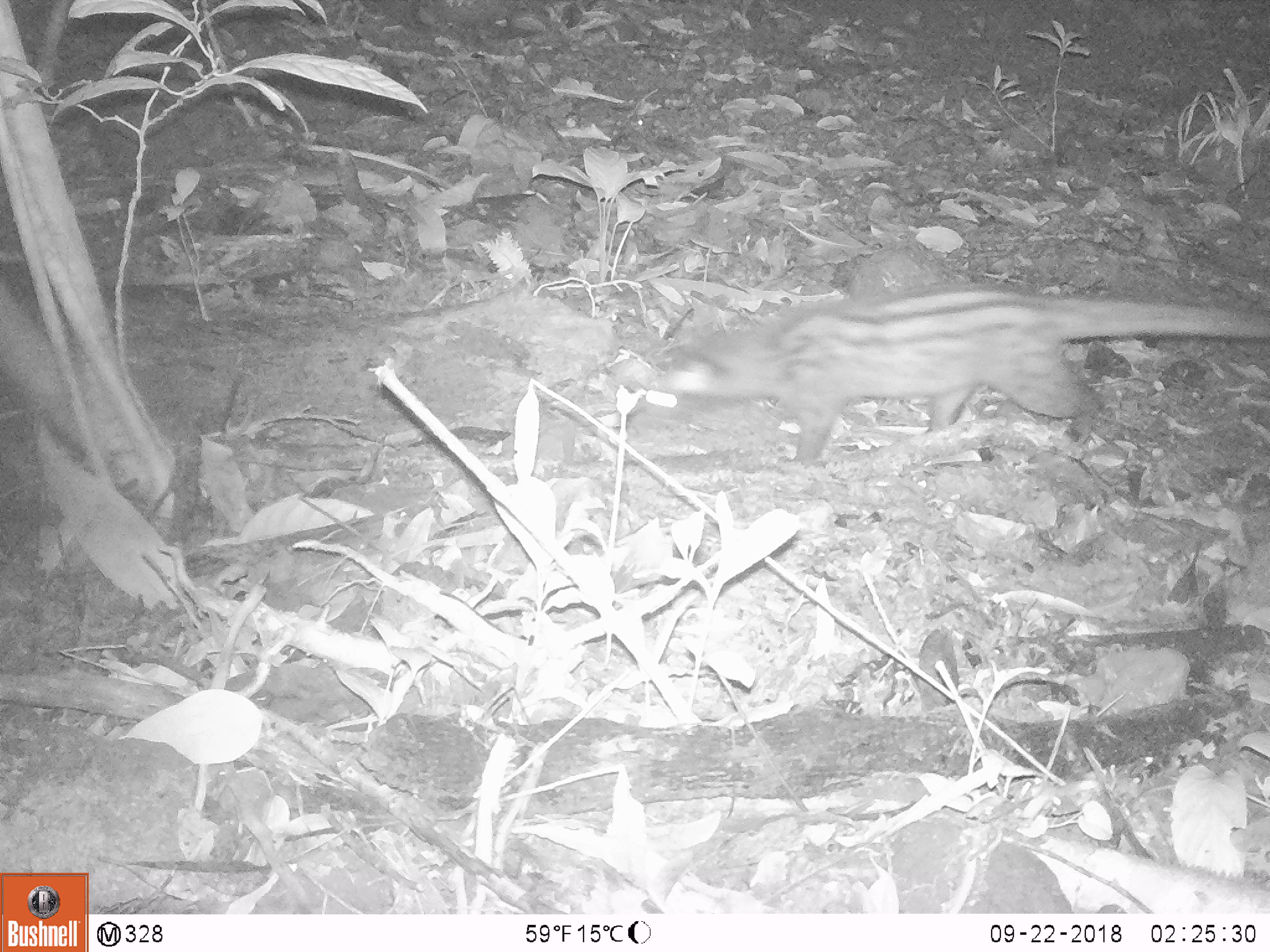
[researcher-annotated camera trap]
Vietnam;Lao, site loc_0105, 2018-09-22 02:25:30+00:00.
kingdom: Animalia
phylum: Chordata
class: Mammalia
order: Carnivora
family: Viverridae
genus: Paradoxurus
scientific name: Paradoxurus hermaphroditus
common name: common palm civet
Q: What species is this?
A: Common palm civet (Paradoxurus hermaphroditus).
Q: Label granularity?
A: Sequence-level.